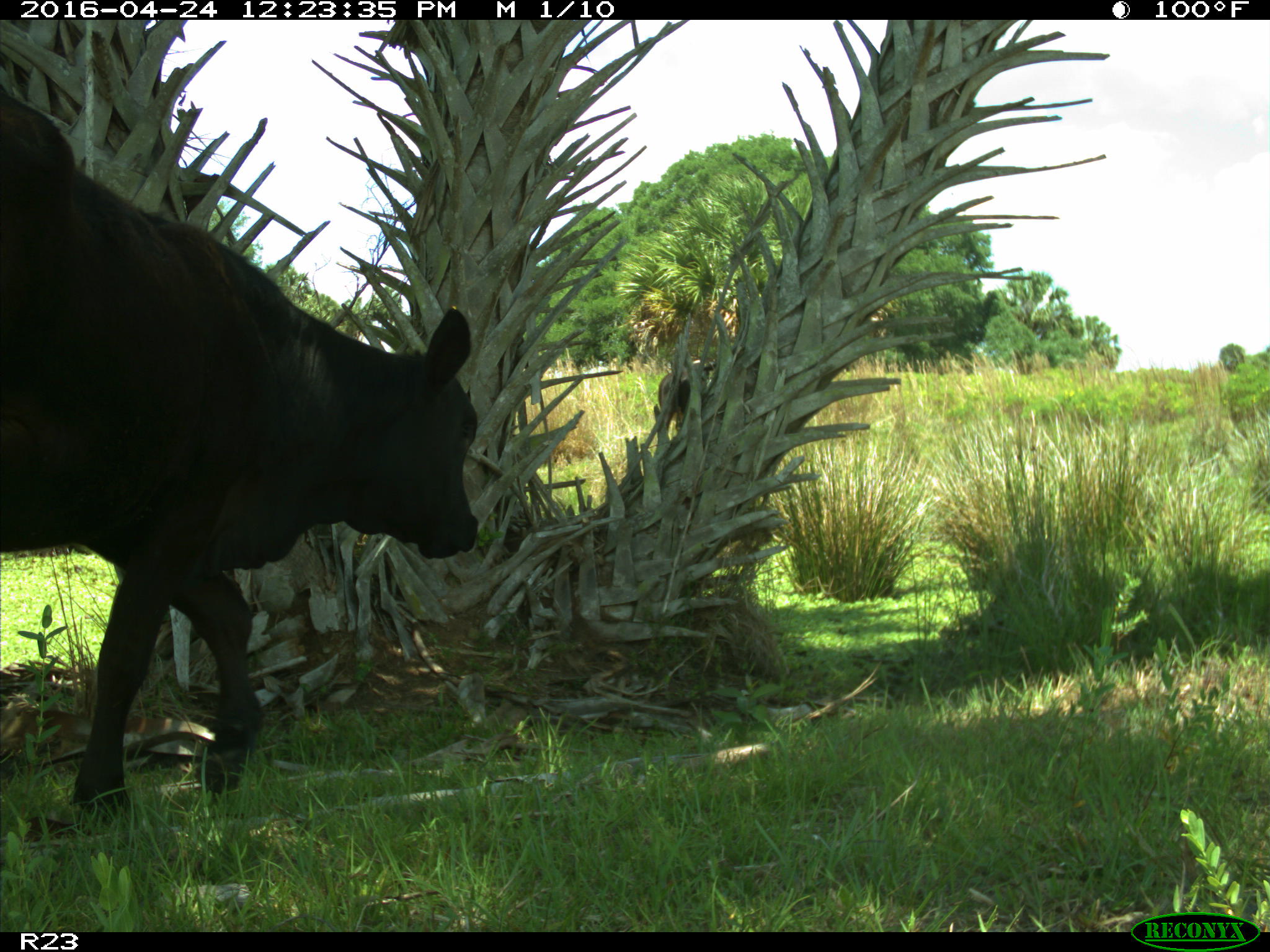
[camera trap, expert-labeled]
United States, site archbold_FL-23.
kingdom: Animalia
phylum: Chordata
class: Mammalia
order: Artiodactyla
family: Bovidae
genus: Bos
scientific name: Bos taurus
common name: domestic cow